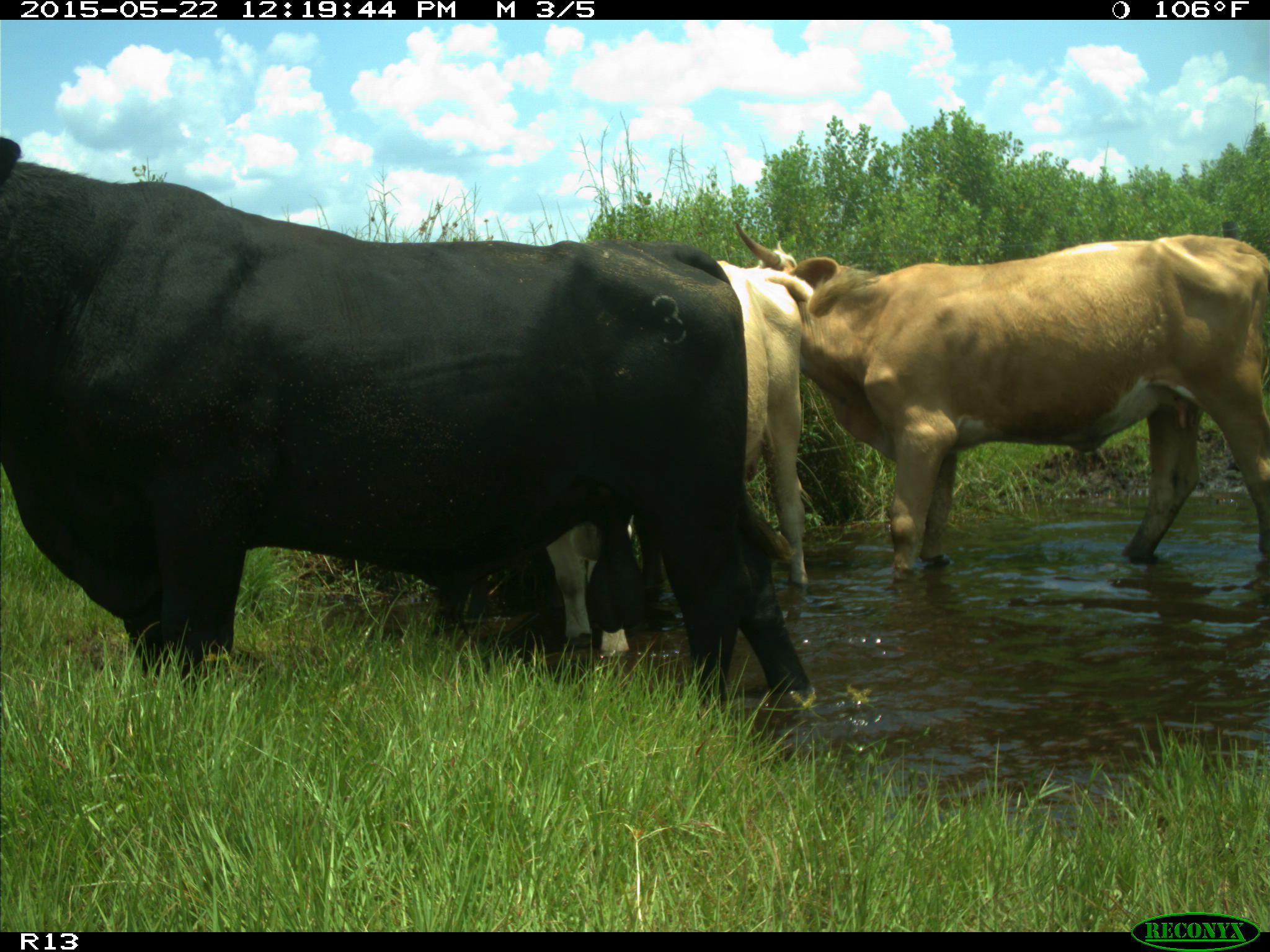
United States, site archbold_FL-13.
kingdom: Animalia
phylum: Chordata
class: Mammalia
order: Artiodactyla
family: Bovidae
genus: Bos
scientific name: Bos taurus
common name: domestic cow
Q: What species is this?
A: Bos taurus (domestic cow).